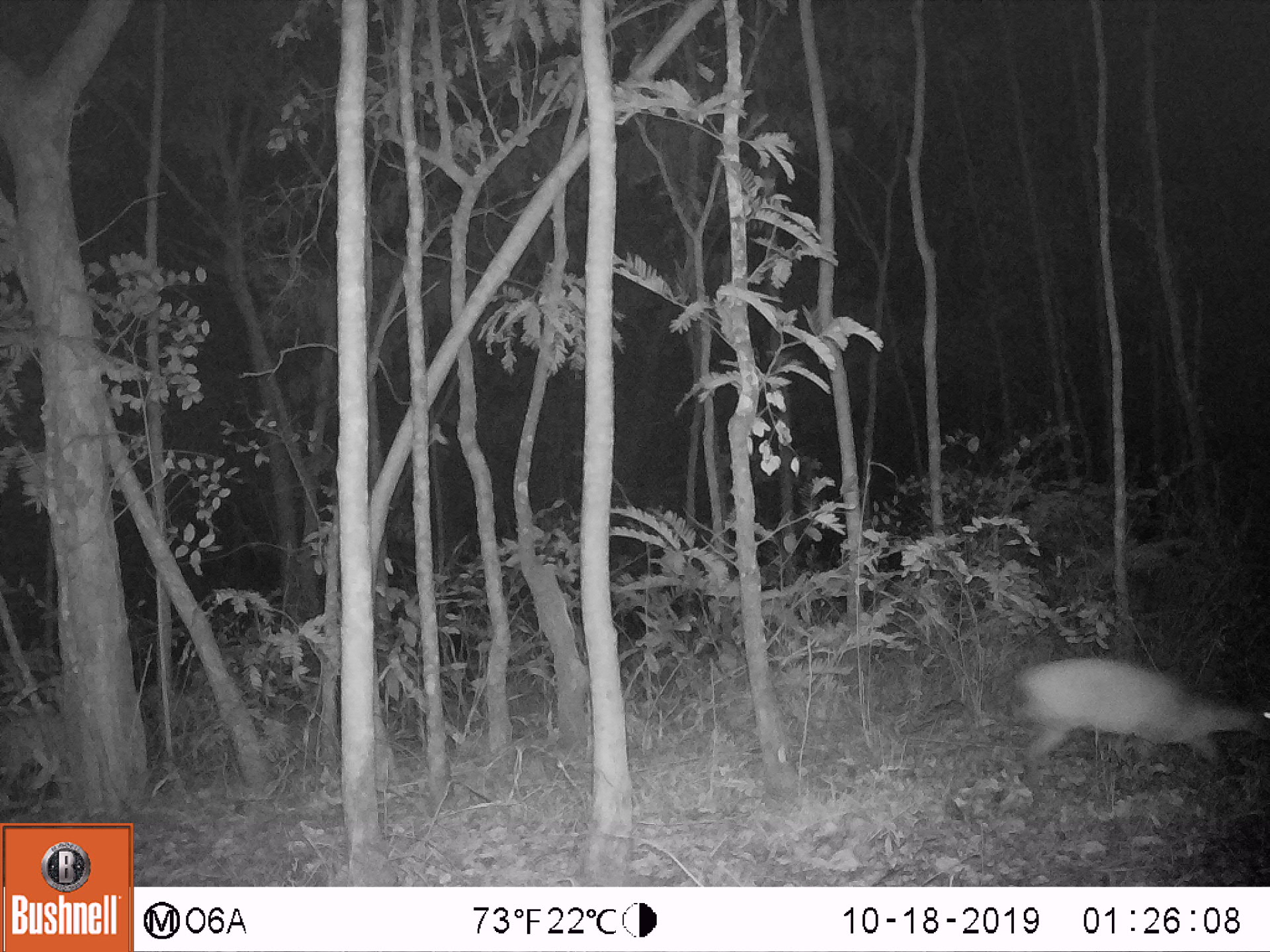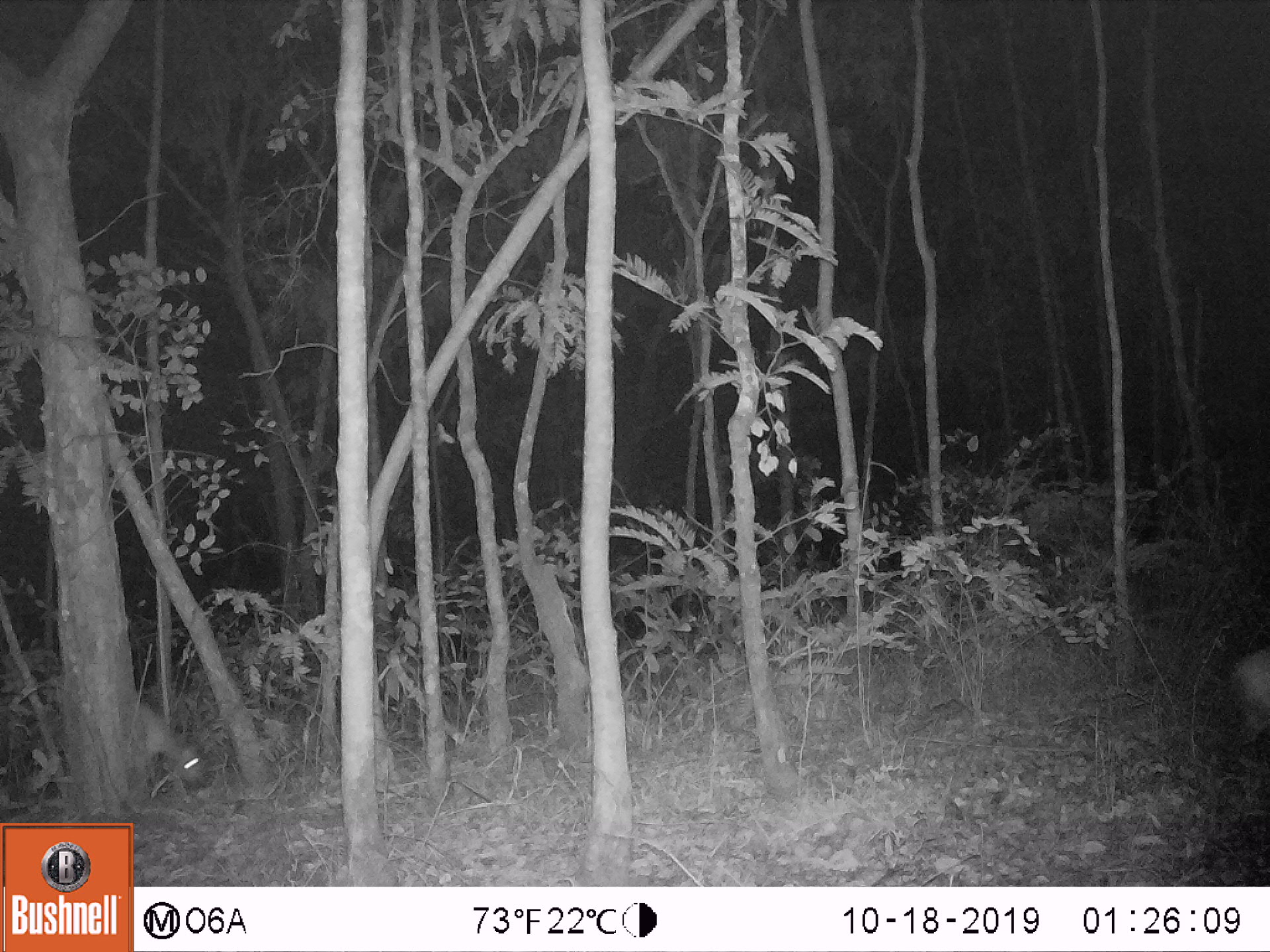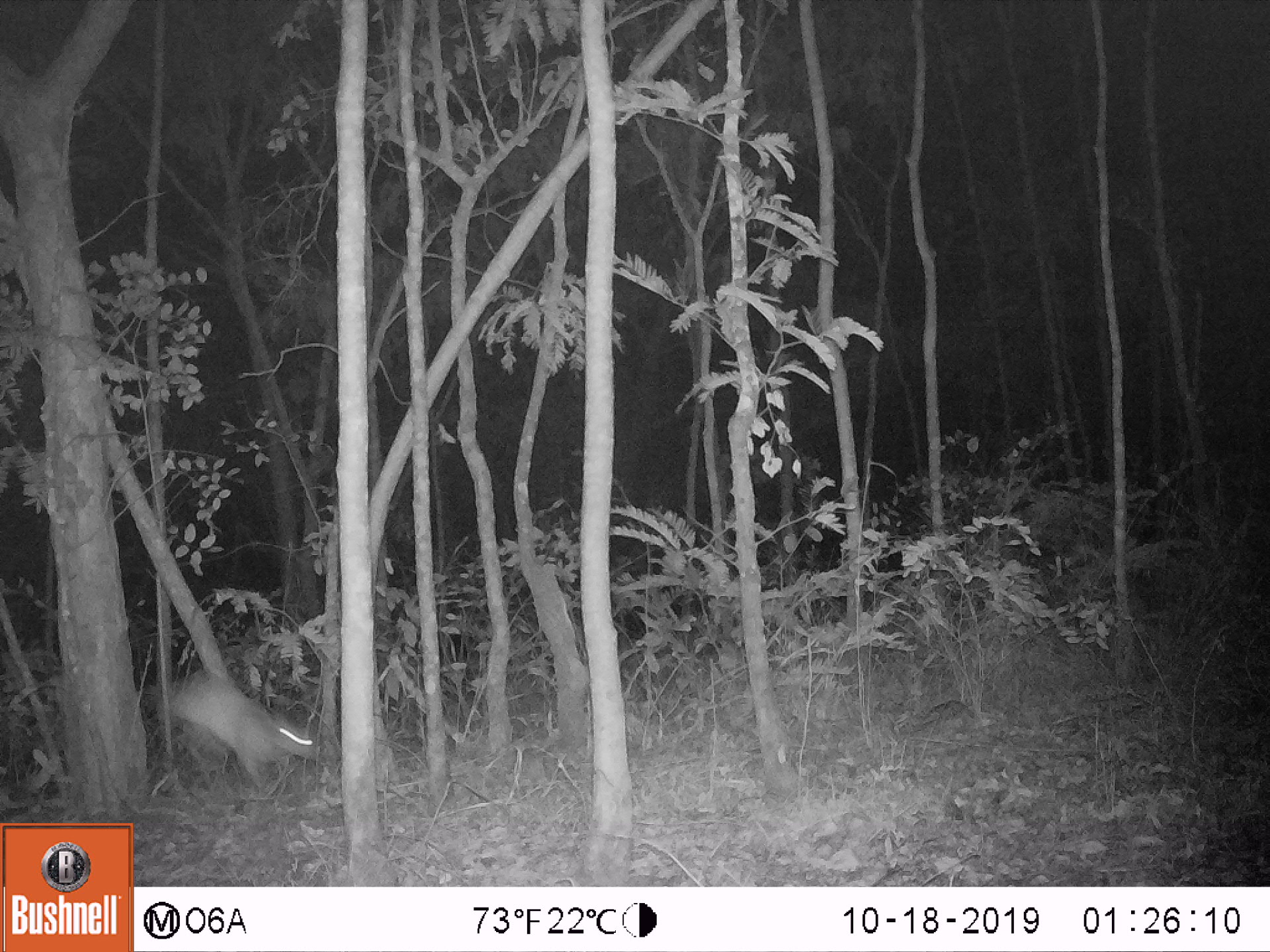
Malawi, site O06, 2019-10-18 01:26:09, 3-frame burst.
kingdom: Animalia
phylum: Chordata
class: Mammalia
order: Artiodactyla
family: Bovidae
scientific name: Antilopinae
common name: small antelope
Small antelope (Antilopinae), count 2.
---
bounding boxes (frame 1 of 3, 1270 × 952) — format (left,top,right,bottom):
small antelope: (989,651,1269,812); (0,679,114,817)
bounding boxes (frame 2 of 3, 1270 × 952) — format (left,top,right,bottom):
small antelope: (29,667,224,810); (1196,633,1269,805)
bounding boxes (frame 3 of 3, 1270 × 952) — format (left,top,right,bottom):
small antelope: (116,651,331,813)